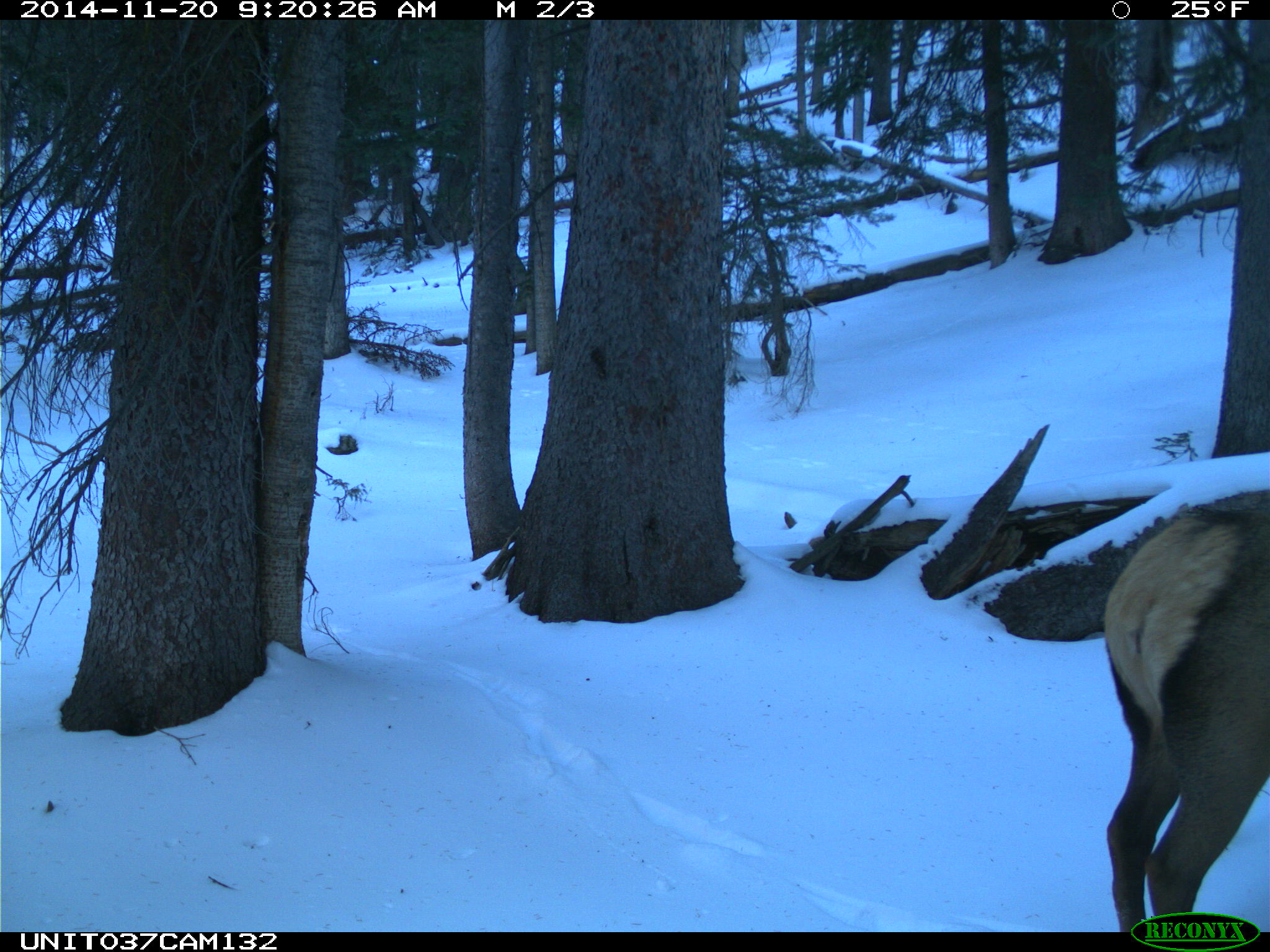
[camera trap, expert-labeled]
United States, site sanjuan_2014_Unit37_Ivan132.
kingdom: Animalia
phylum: Chordata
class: Mammalia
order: Artiodactyla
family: Cervidae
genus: Cervus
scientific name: Cervus elaphus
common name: red deer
Cervus elaphus (red deer).